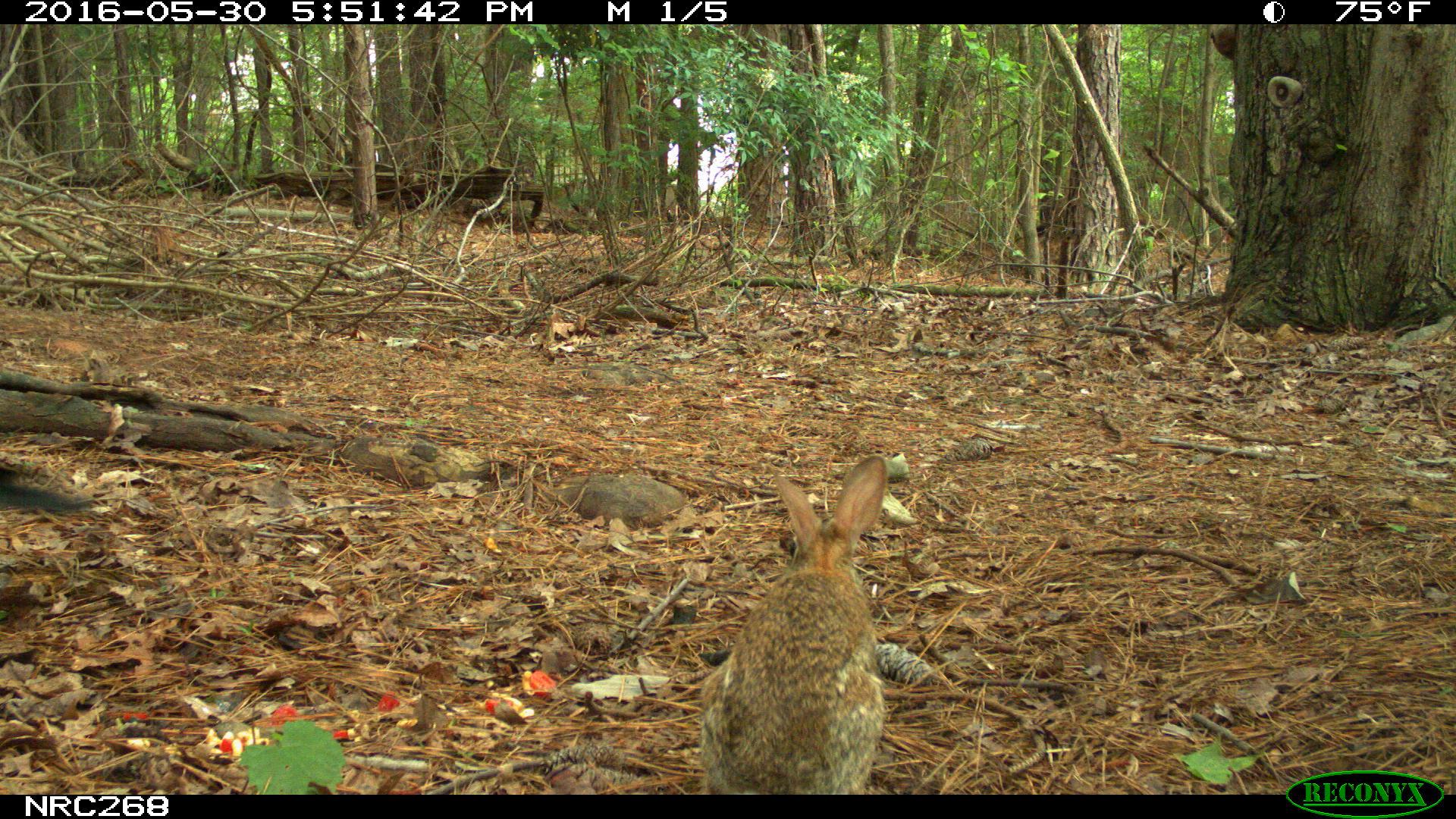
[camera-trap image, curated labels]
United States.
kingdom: Animalia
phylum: Chordata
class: Mammalia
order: Lagomorpha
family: Leporidae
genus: Sylvilagus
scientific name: Sylvilagus floridanus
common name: eastern cottontail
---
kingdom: Animalia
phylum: Chordata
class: Aves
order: Passeriformes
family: Corvidae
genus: Corvus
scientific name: Corvus brachyrhynchos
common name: american crow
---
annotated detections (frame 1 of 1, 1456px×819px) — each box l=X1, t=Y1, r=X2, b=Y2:
American Crow: l=0, t=444, r=111, b=549
Eastern Cottontail: l=674, t=452, r=936, b=797